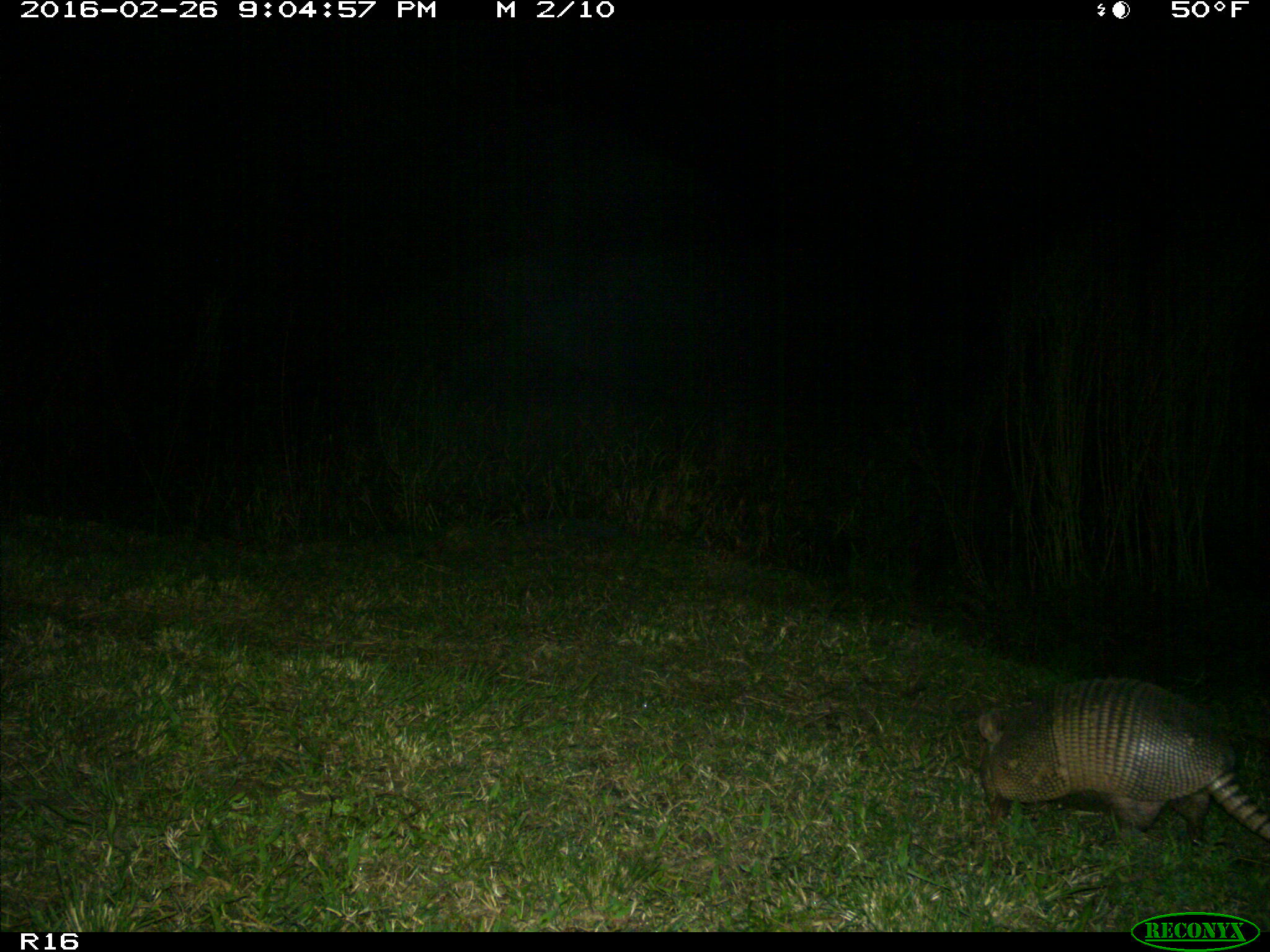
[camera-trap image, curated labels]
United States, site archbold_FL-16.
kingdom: Animalia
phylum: Chordata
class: Mammalia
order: Cingulata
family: Dasypodidae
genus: Dasypus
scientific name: Dasypus novemcinctus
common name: nine-banded armadillo